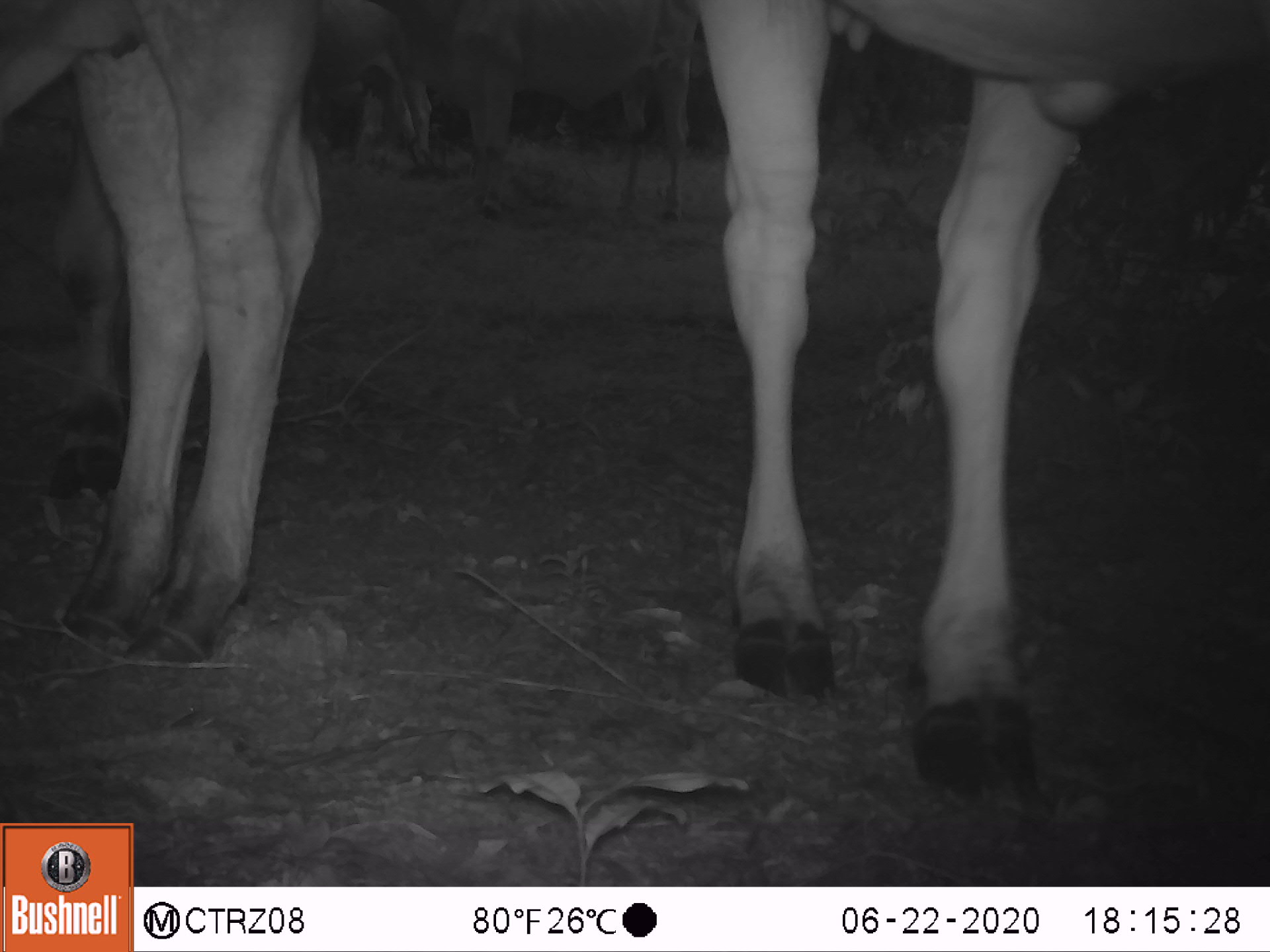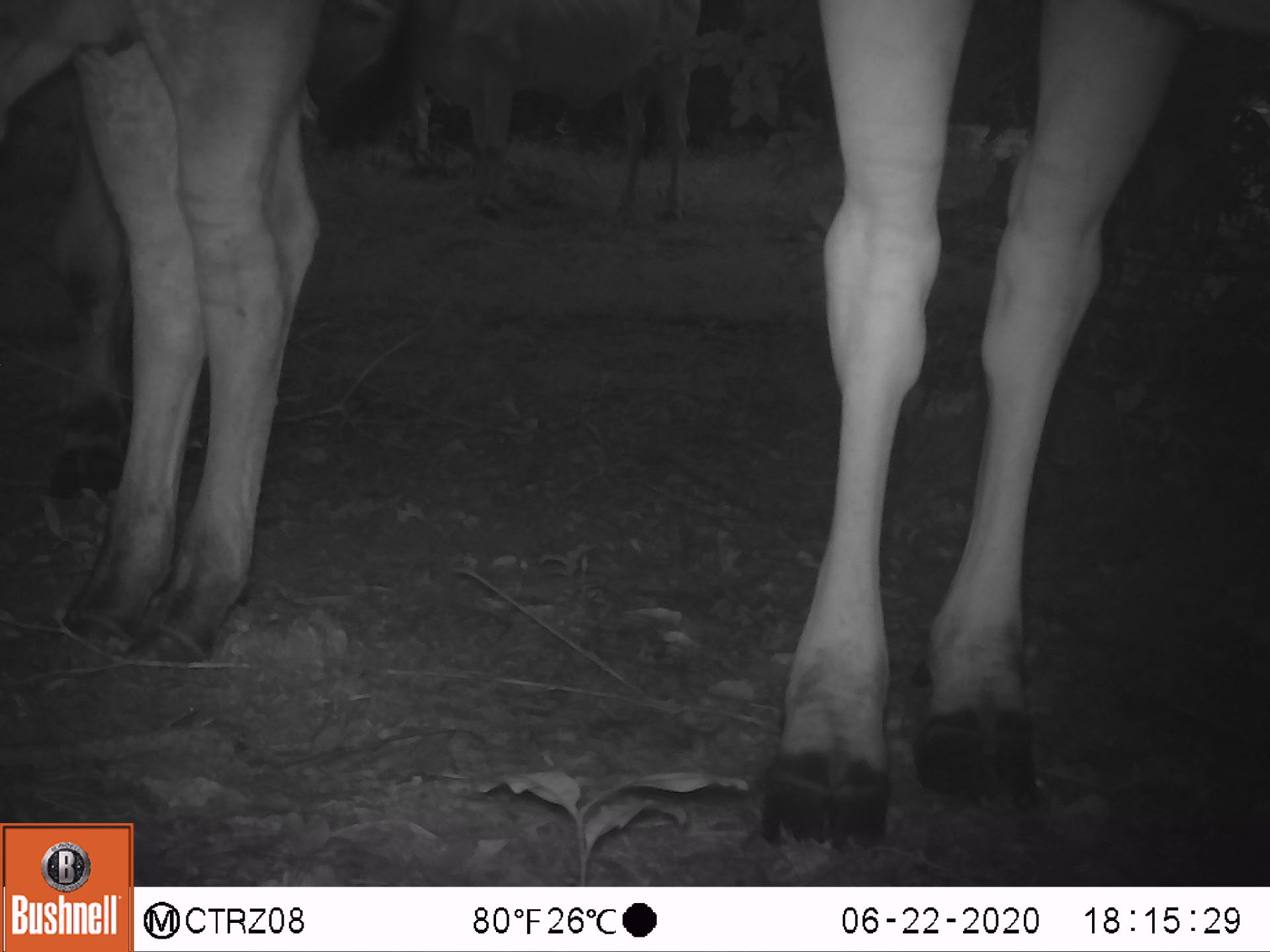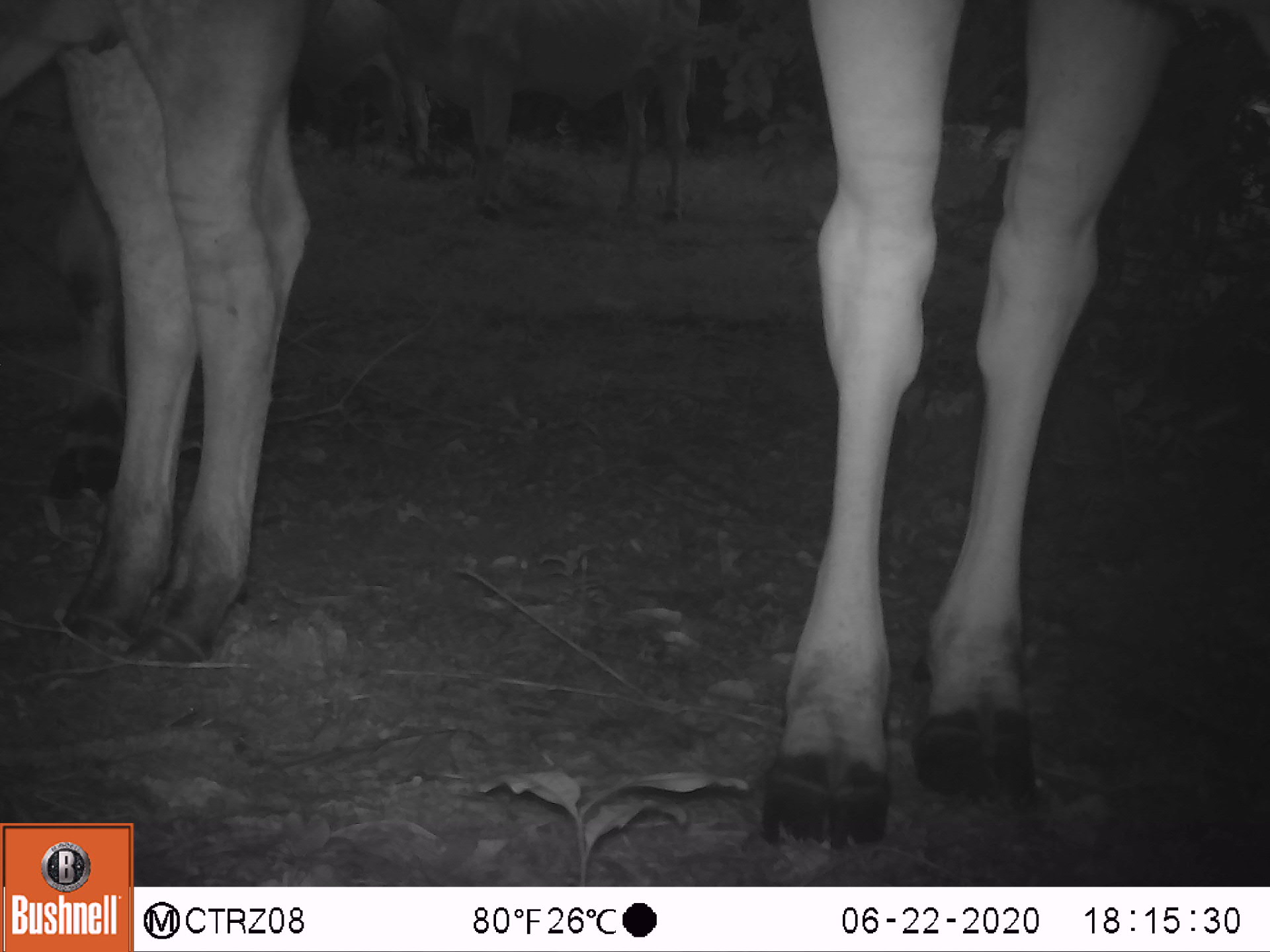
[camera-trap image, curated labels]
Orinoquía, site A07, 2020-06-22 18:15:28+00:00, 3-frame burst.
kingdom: Animalia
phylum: Chordata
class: Mammalia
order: Artiodactyla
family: Bovidae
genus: Bos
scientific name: Bos taurus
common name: cow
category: cattle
Cattle (cow) (Bos taurus).